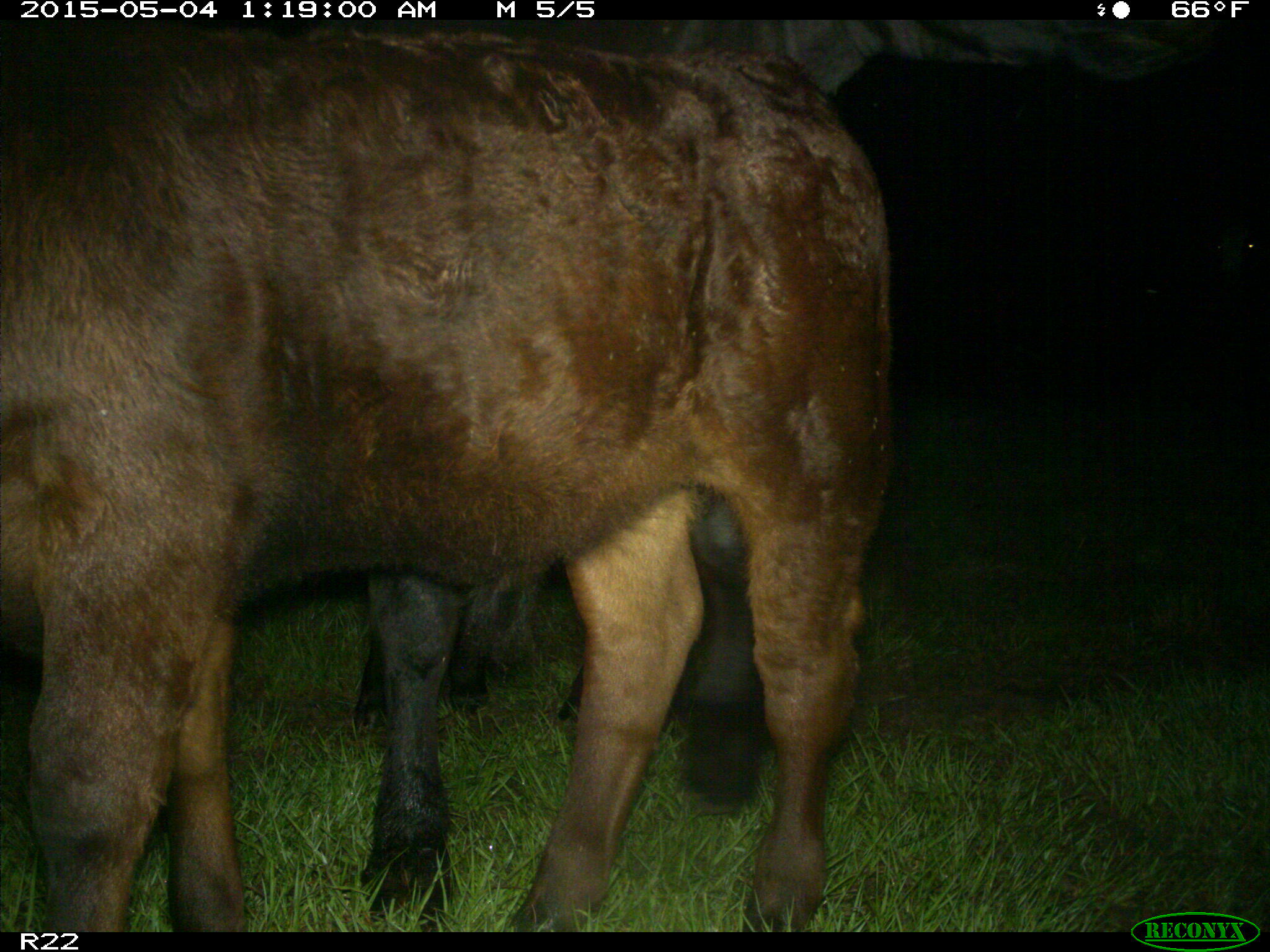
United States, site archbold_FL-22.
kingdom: Animalia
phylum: Chordata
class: Mammalia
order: Artiodactyla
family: Bovidae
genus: Bos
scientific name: Bos taurus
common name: domestic cow